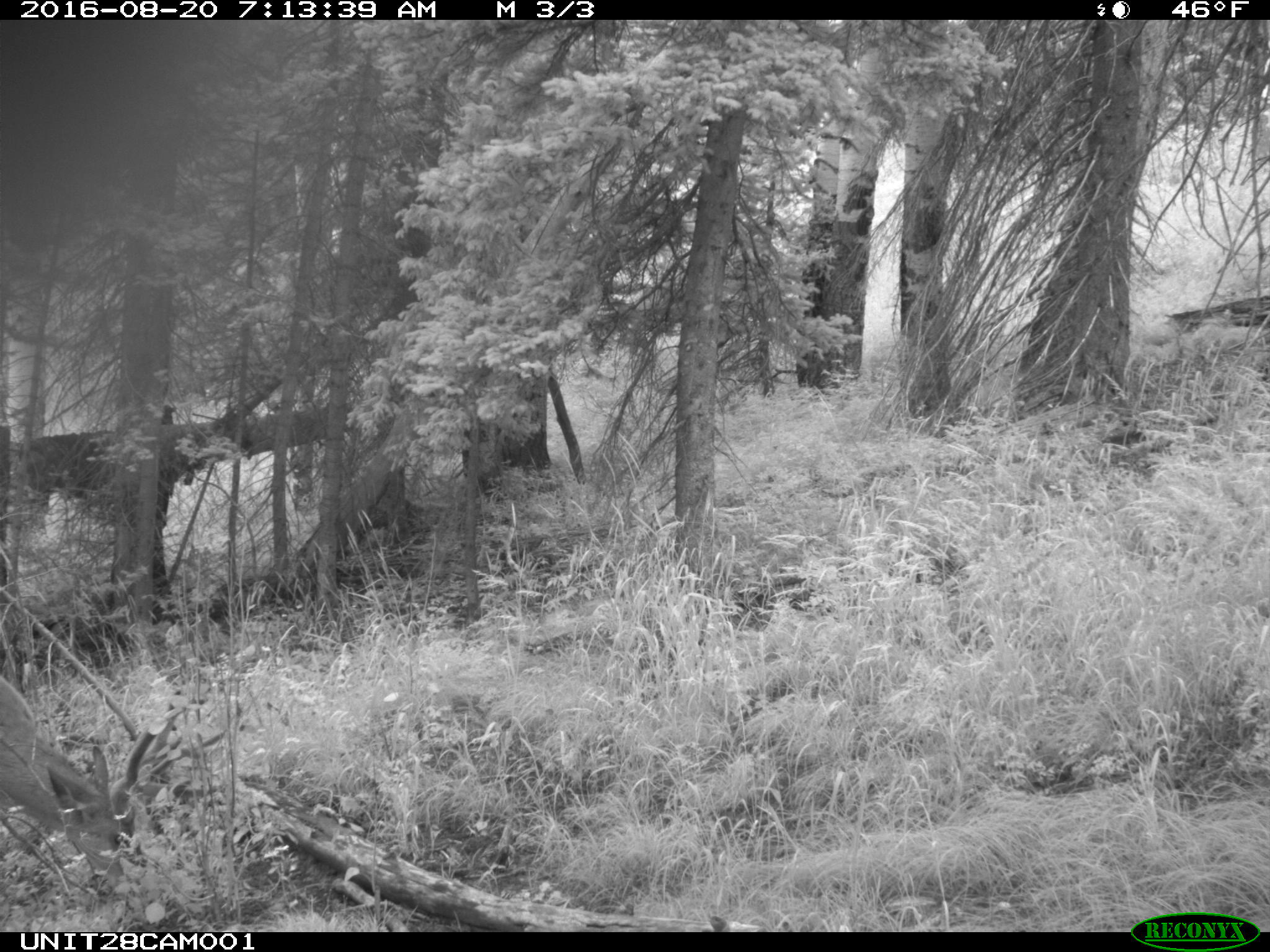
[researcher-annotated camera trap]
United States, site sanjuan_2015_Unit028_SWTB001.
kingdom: Animalia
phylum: Chordata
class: Mammalia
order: Artiodactyla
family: Cervidae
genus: Odocoileus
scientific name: Odocoileus hemionus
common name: mule deer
Odocoileus hemionus (mule deer).